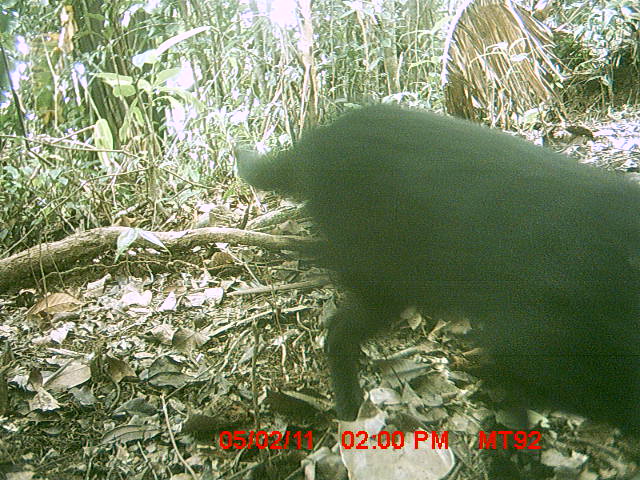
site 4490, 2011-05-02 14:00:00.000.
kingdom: Animalia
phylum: Chordata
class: Mammalia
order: Carnivora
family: Canidae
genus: Canis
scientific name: Canis familiaris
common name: domestic dog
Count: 1.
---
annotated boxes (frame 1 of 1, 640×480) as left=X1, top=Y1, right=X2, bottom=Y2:
canis familiaris: left=231, top=98, right=640, bottom=464